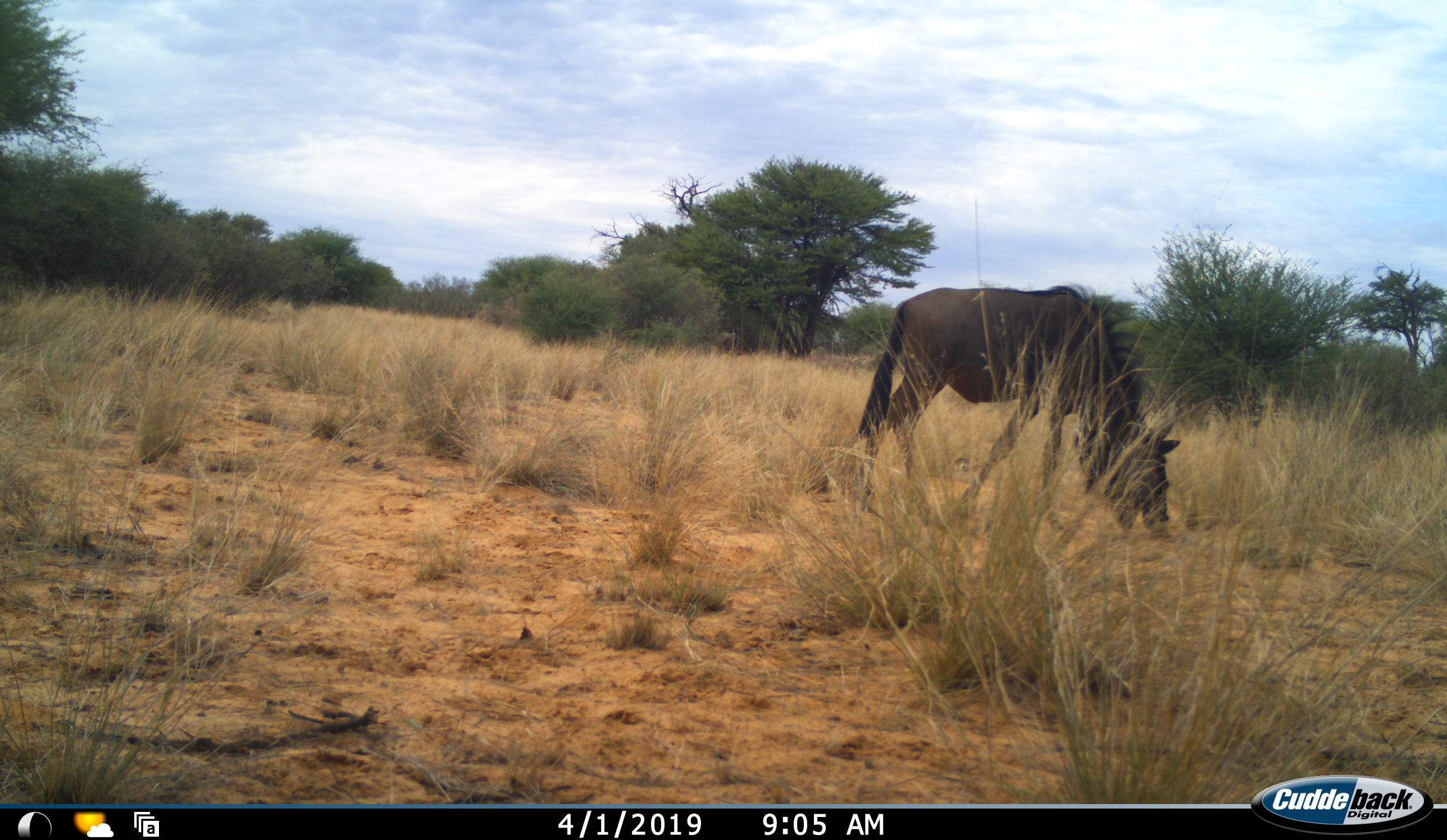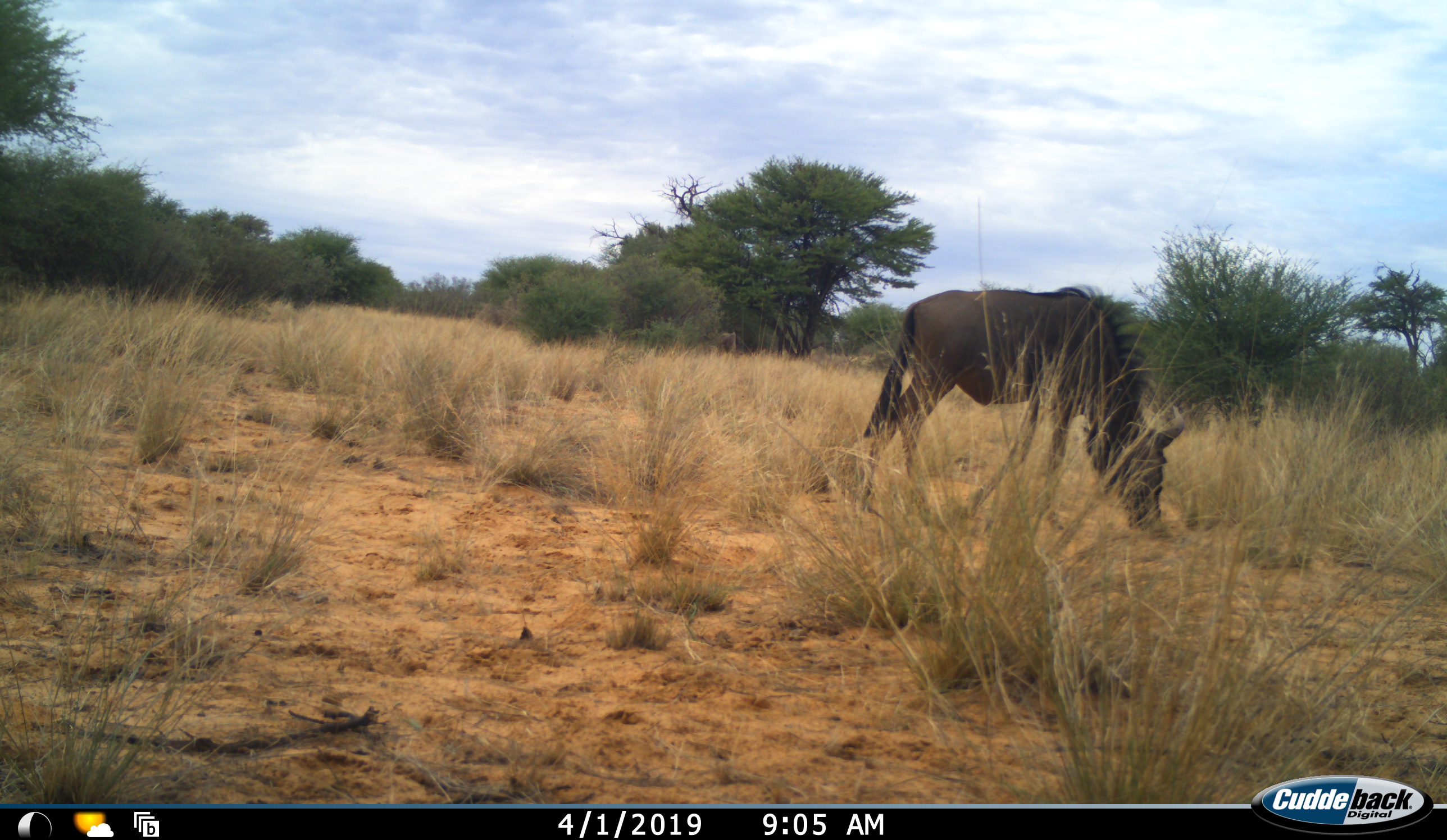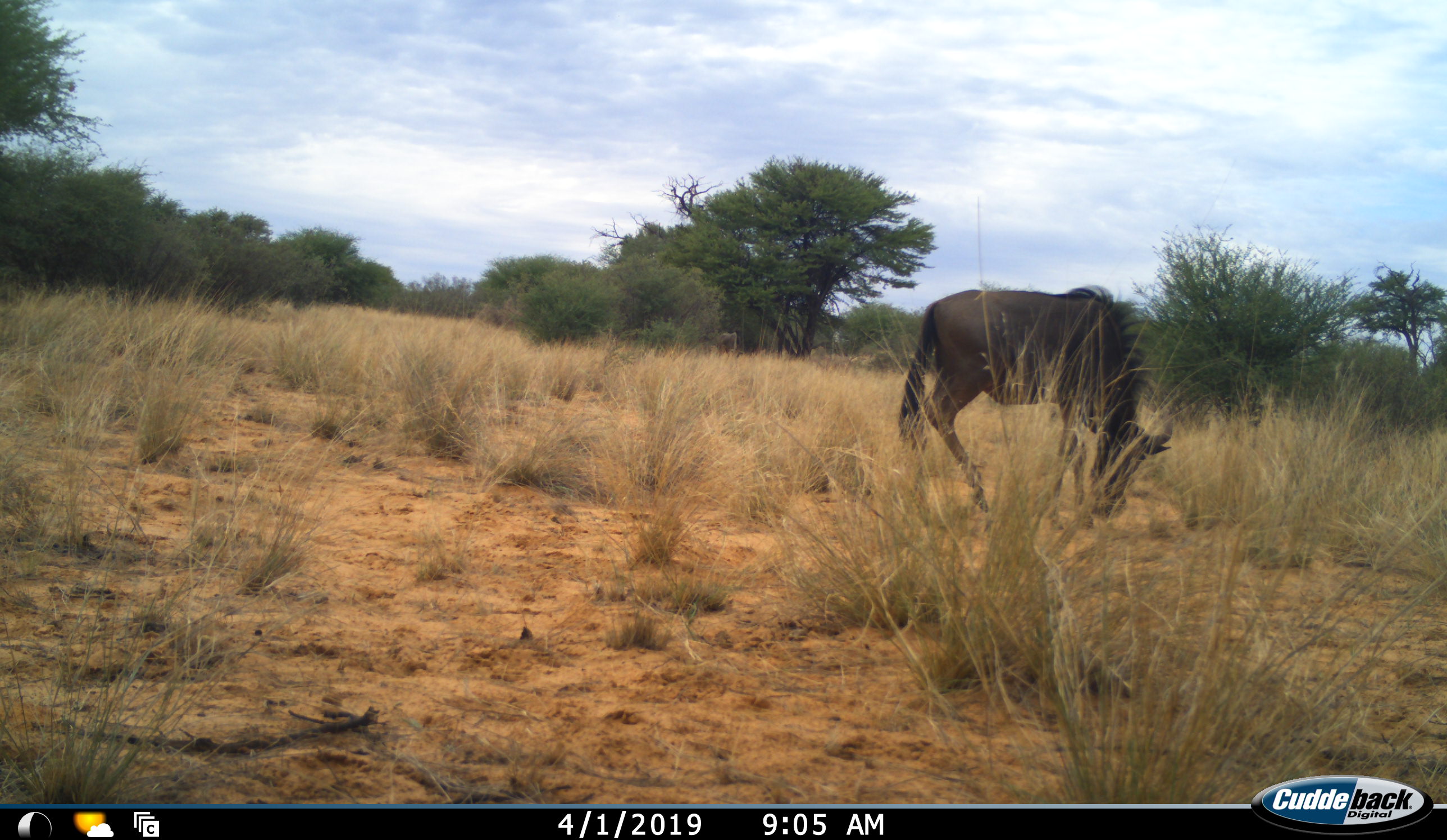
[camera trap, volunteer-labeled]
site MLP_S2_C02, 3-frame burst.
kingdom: Animalia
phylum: Chordata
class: Mammalia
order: Artiodactyla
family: Bovidae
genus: Connochaetes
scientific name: Connochaetes taurinus taurinus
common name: blue wildebeest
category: wildebeestblue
Wildebeestblue (blue wildebeest) (Connochaetes taurinus taurinus), count 1. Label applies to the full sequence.